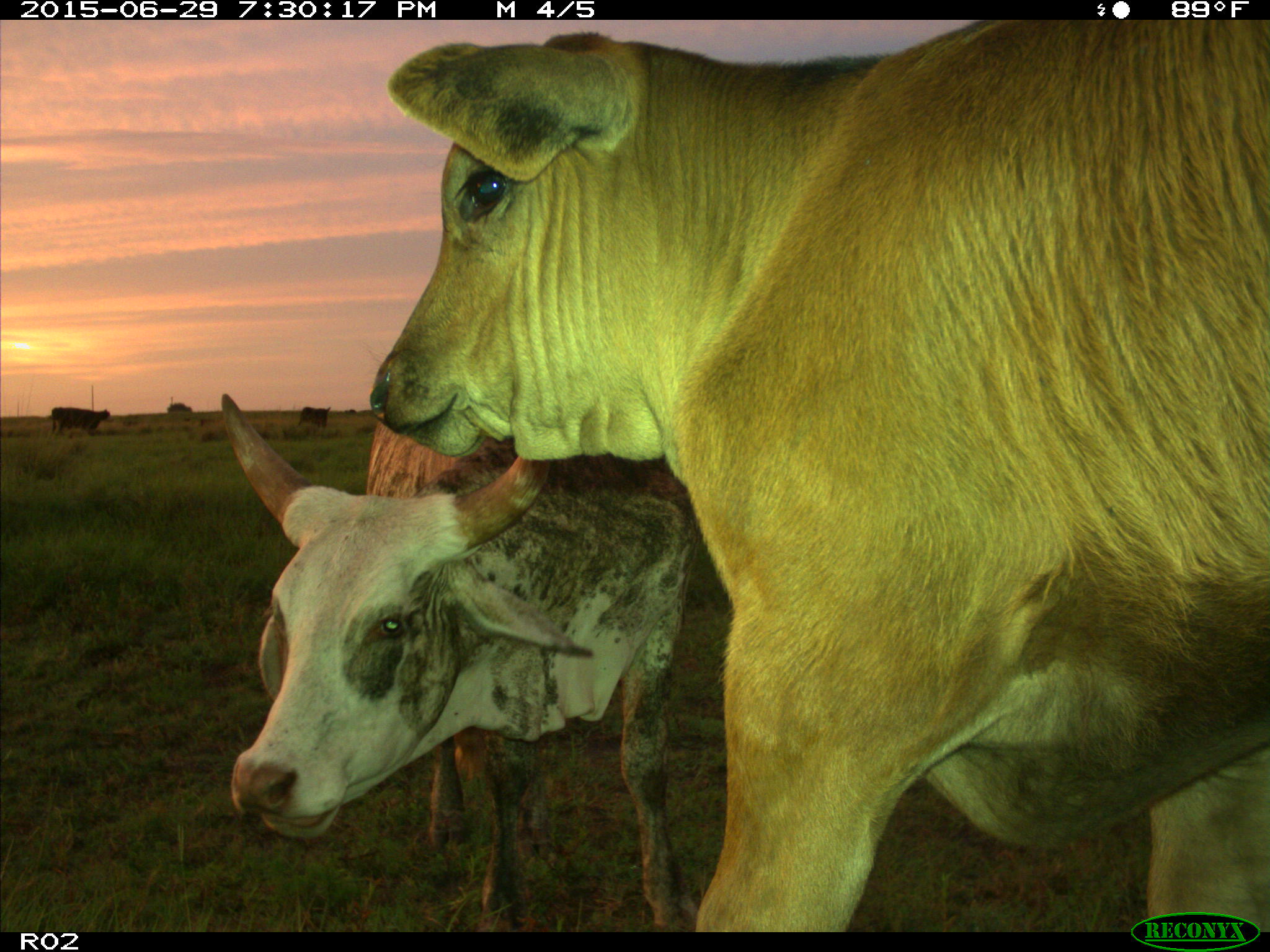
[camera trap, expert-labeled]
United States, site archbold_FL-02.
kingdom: Animalia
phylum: Chordata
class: Mammalia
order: Artiodactyla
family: Bovidae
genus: Bos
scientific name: Bos taurus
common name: domestic cow